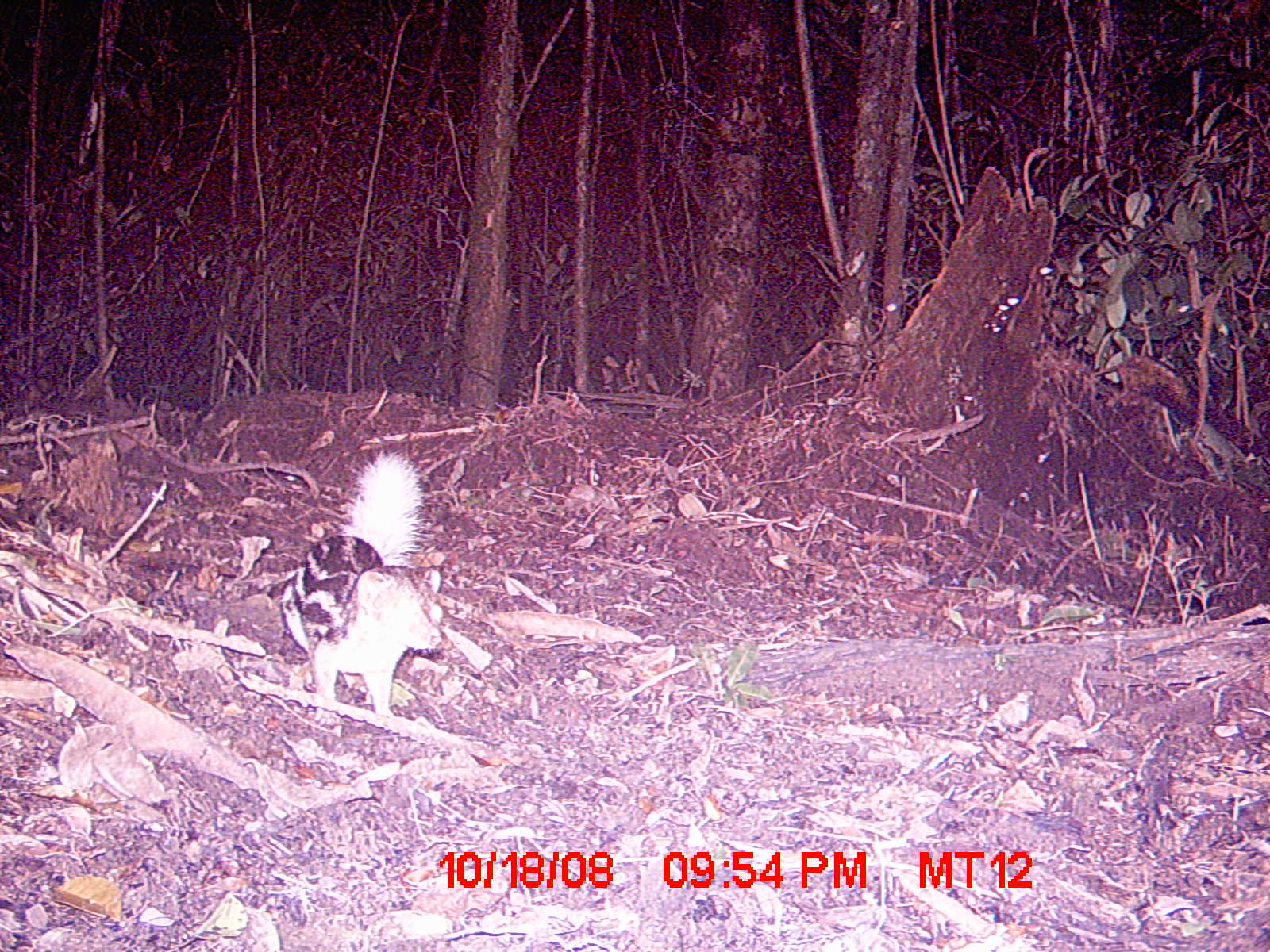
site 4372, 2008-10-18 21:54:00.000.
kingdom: Animalia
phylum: Chordata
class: Mammalia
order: Carnivora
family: Eupleridae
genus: Galidictis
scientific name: Galidictis fasciata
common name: broad-striped vontsira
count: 2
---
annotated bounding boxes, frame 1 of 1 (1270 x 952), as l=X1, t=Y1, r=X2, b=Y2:
galidictis fasciata: l=278, t=449, r=441, b=728